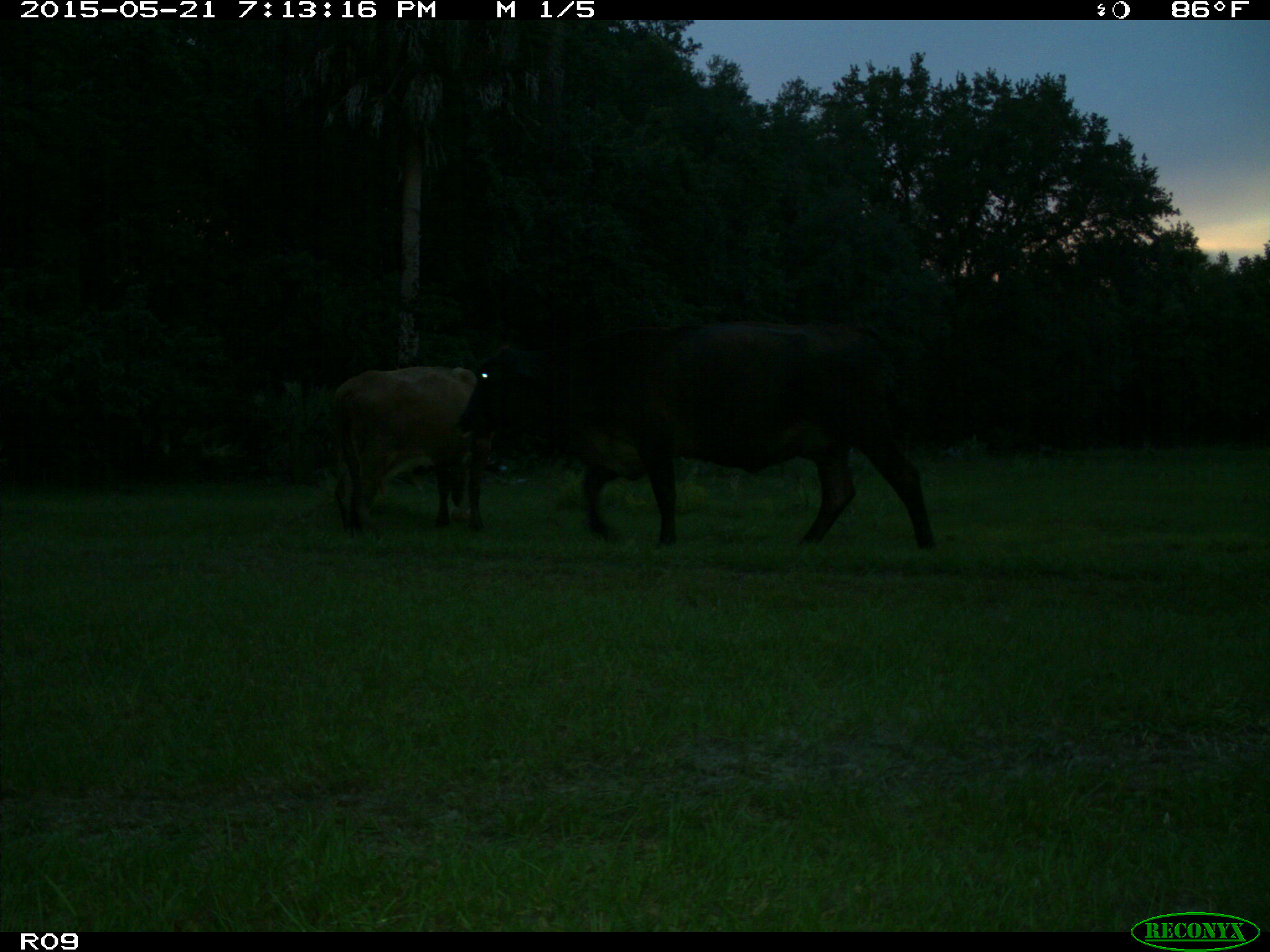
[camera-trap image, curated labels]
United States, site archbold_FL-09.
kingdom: Animalia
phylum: Chordata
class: Mammalia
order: Artiodactyla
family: Bovidae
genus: Bos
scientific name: Bos taurus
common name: domestic cow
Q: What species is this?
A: Bos taurus (domestic cow).